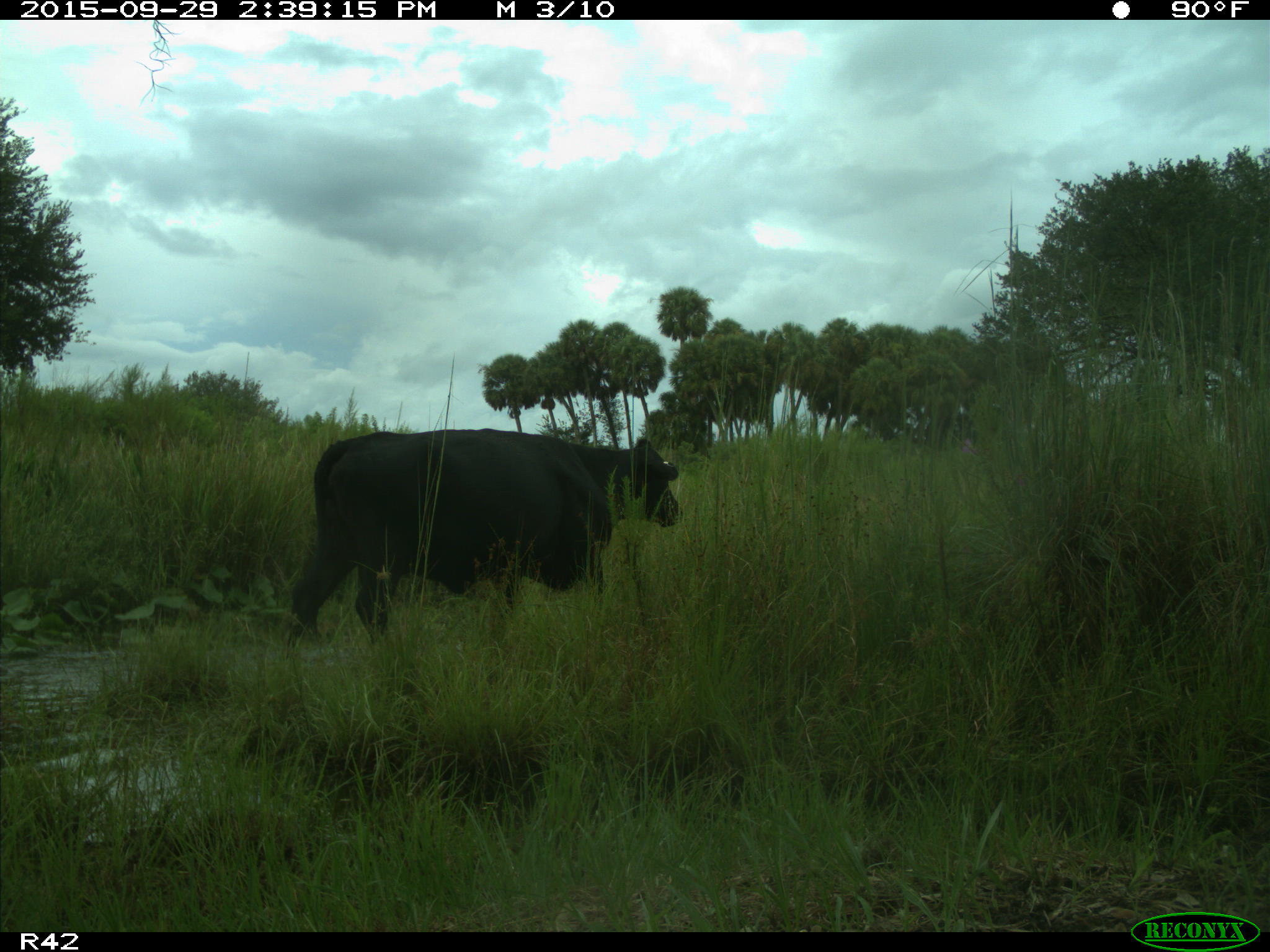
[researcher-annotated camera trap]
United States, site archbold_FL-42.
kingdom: Animalia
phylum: Chordata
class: Mammalia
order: Artiodactyla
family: Bovidae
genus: Bos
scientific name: Bos taurus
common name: domestic cow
Bos taurus (domestic cow).